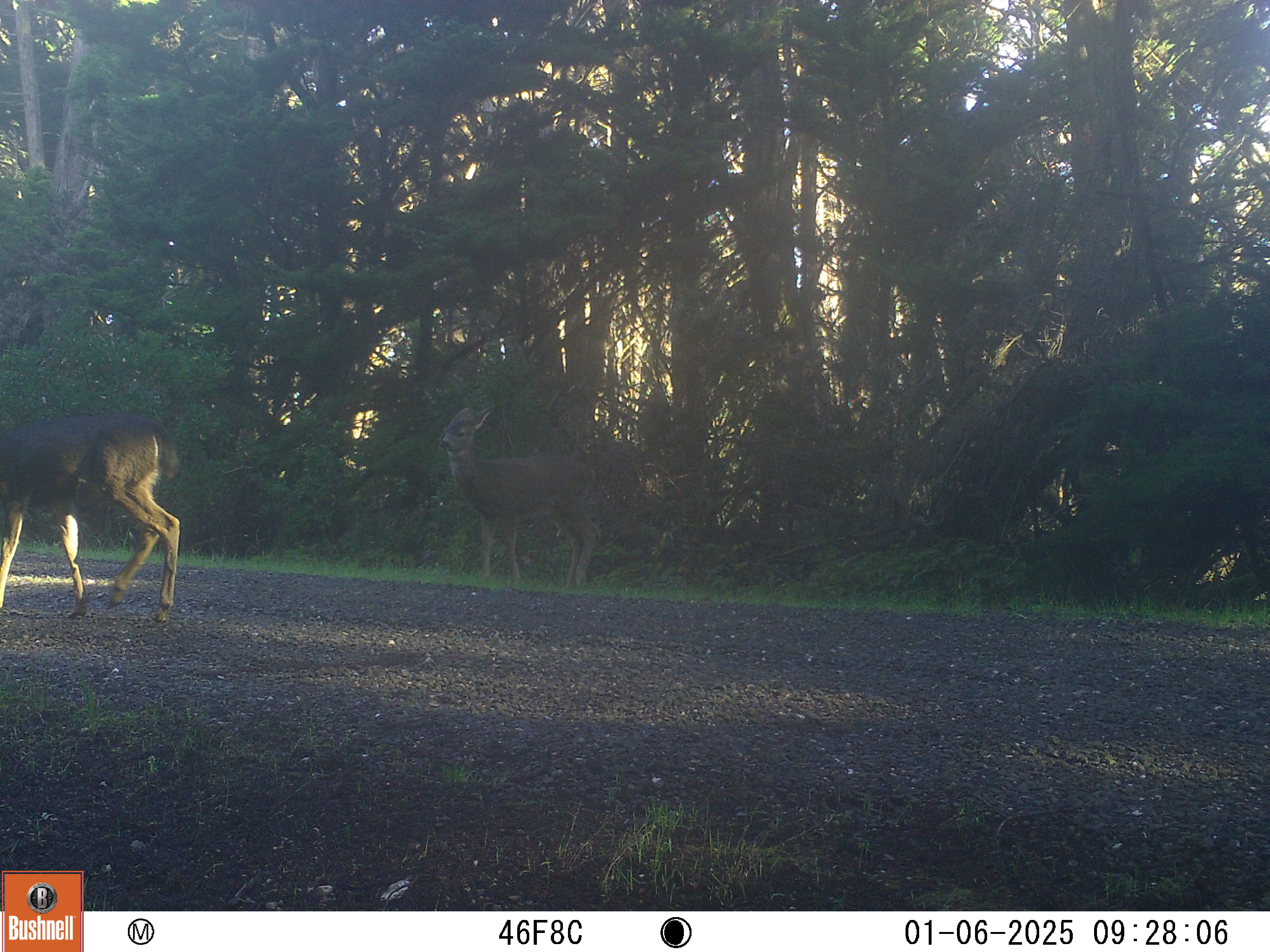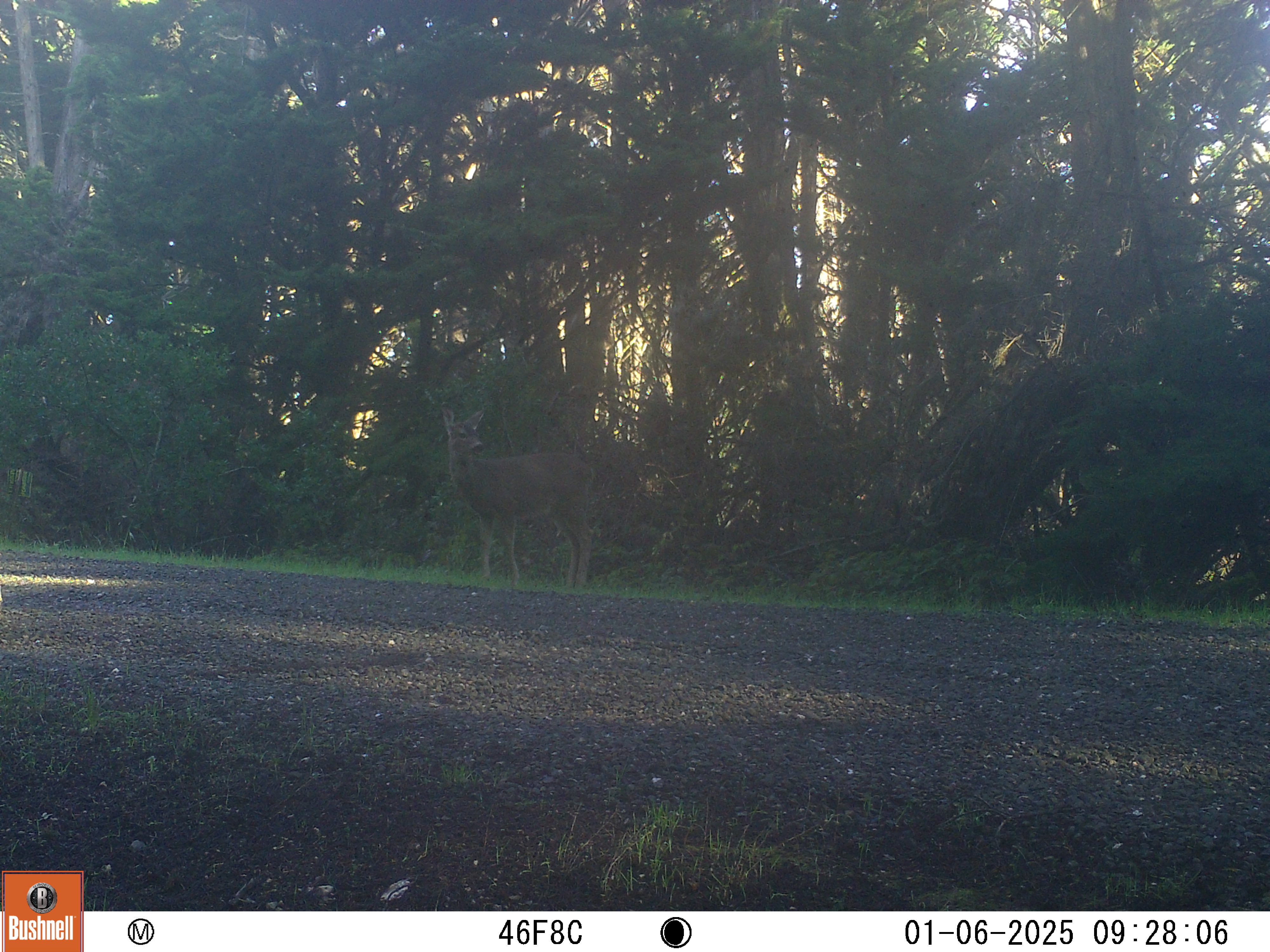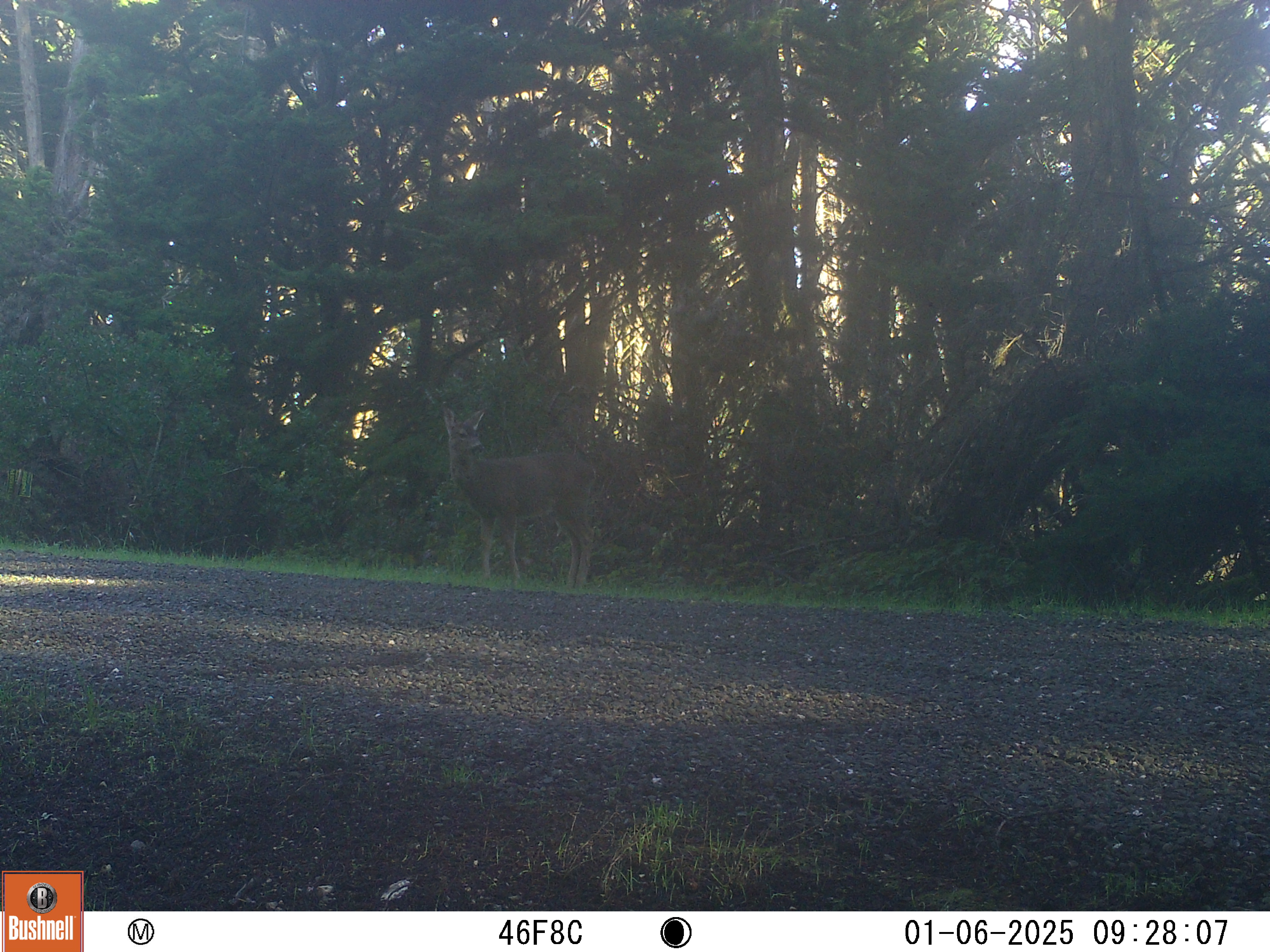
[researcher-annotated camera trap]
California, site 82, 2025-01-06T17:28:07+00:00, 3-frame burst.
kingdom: Animalia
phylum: Chordata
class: Mammalia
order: Artiodactyla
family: Cervidae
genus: Odocoileus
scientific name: Odocoileus hemionus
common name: mule deer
Mule deer (Odocoileus hemionus).